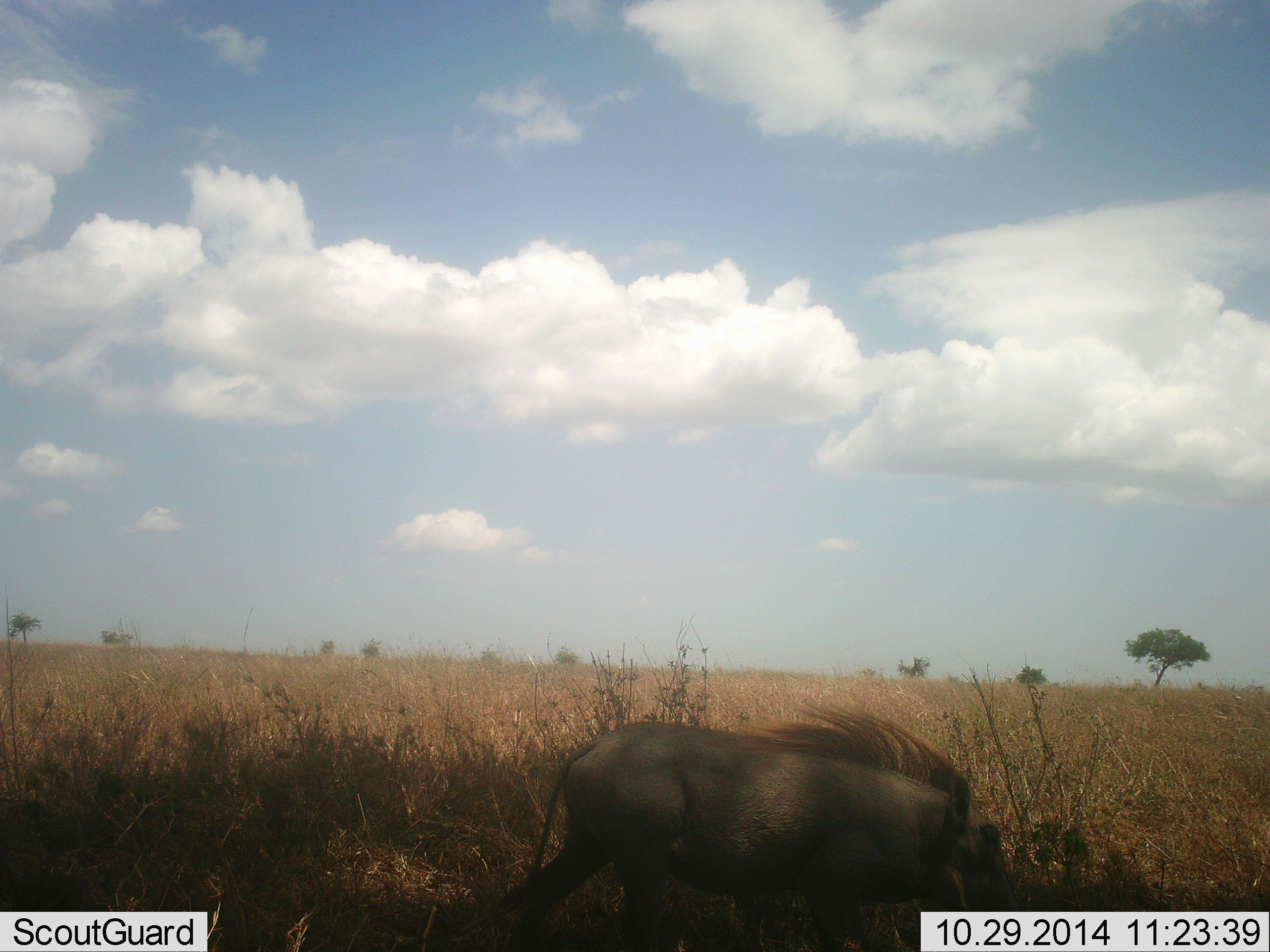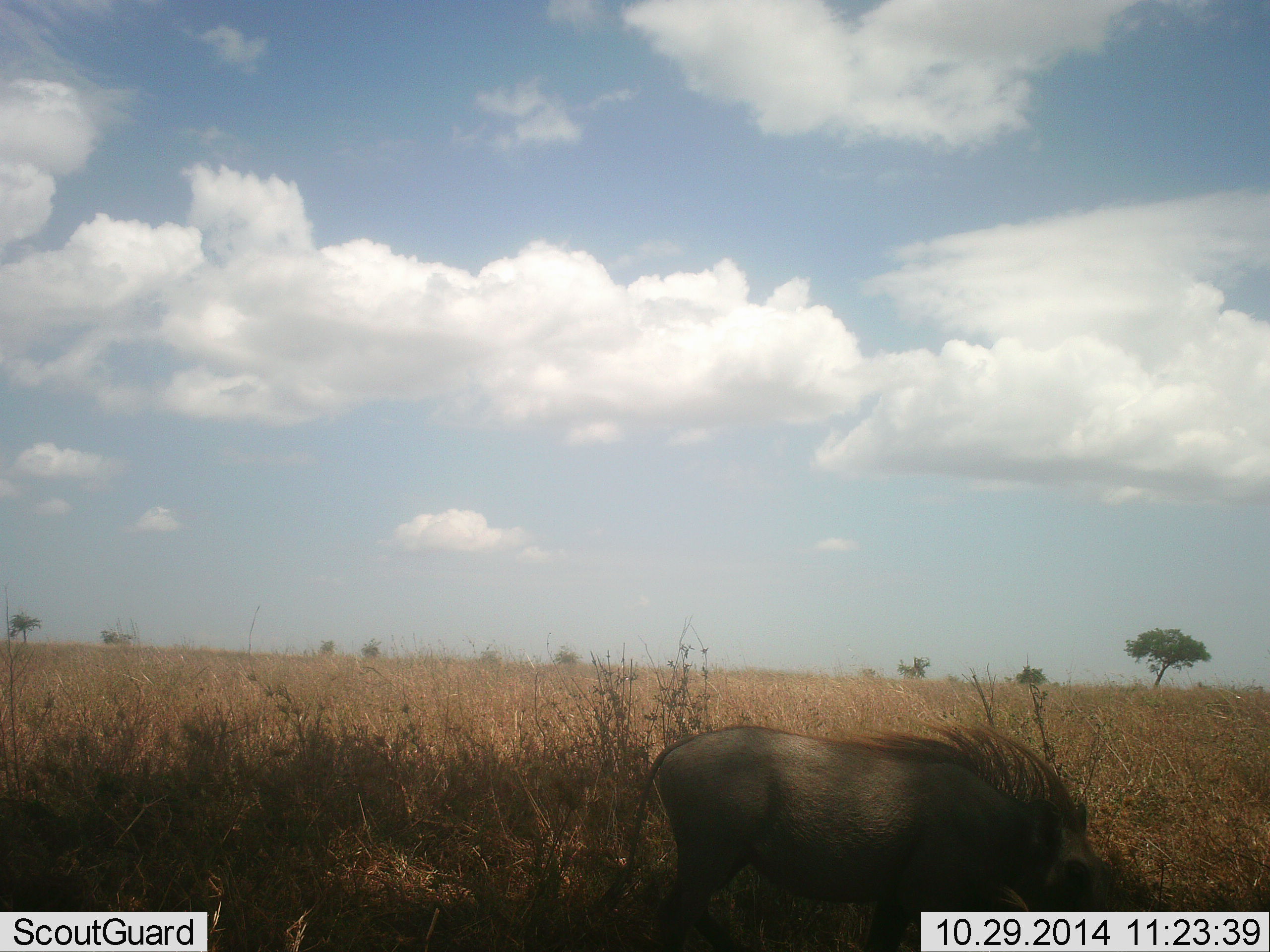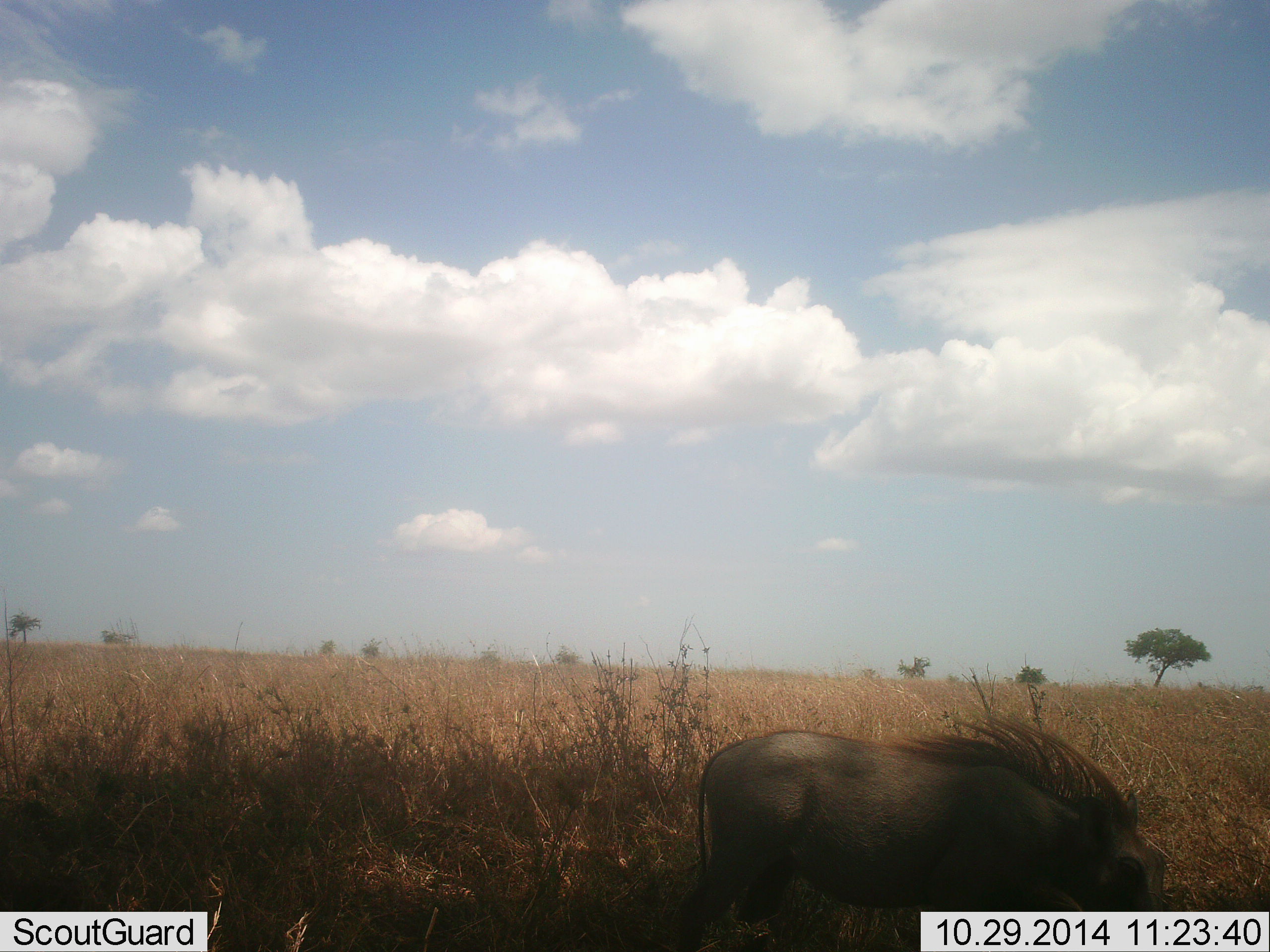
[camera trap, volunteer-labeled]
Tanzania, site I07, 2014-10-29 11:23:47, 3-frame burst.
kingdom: Animalia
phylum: Chordata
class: Mammalia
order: Artiodactyla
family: Suidae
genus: Phacochoerus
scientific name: Phacochoerus africanus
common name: warthog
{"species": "warthog (Phacochoerus africanus)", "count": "1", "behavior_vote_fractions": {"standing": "10%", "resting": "0%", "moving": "90%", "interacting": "0%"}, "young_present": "0%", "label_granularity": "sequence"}